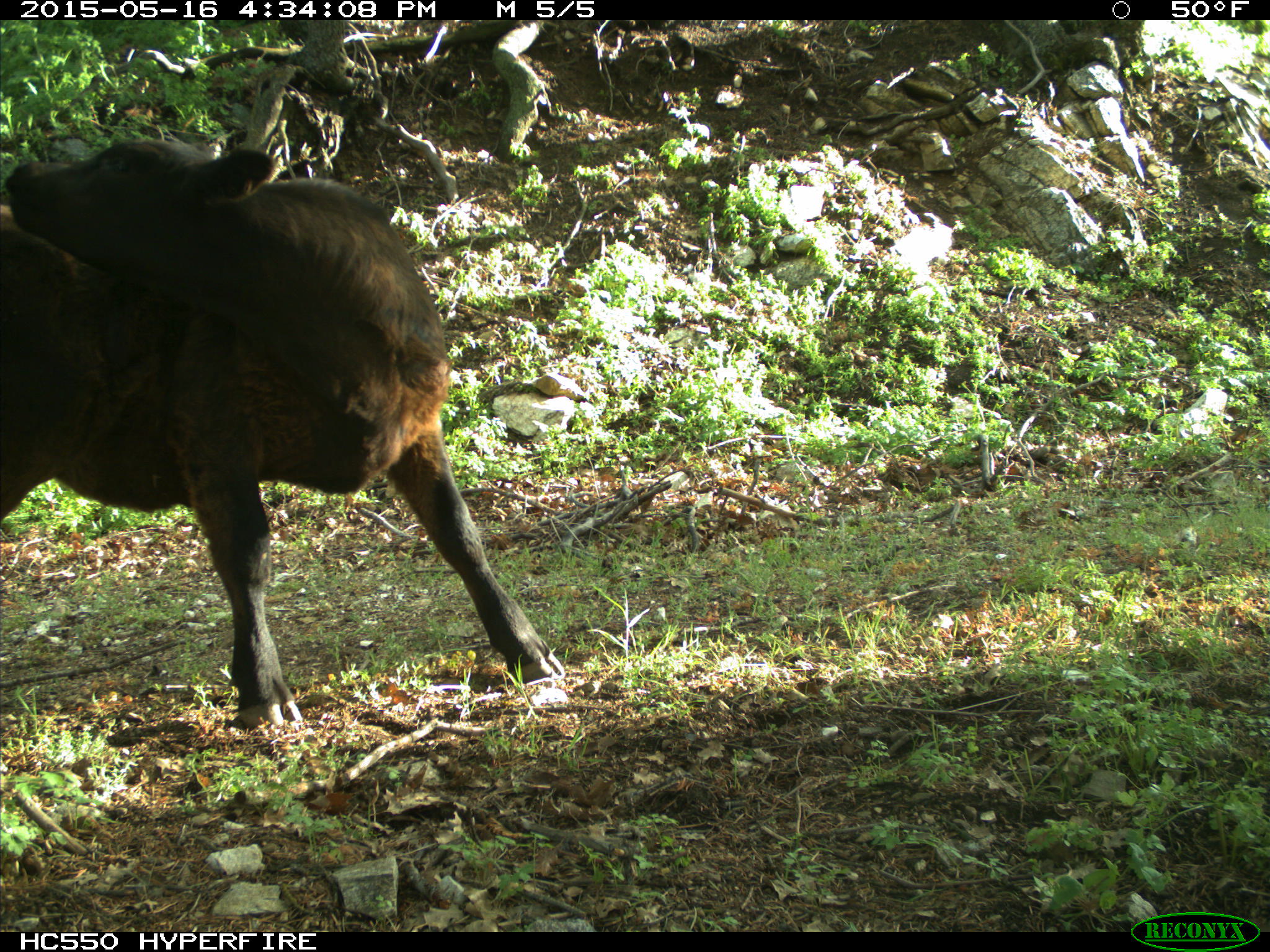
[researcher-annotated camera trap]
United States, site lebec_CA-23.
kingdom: Animalia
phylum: Chordata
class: Mammalia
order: Artiodactyla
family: Bovidae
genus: Bos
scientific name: Bos taurus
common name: domestic cow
Bos taurus (domestic cow).